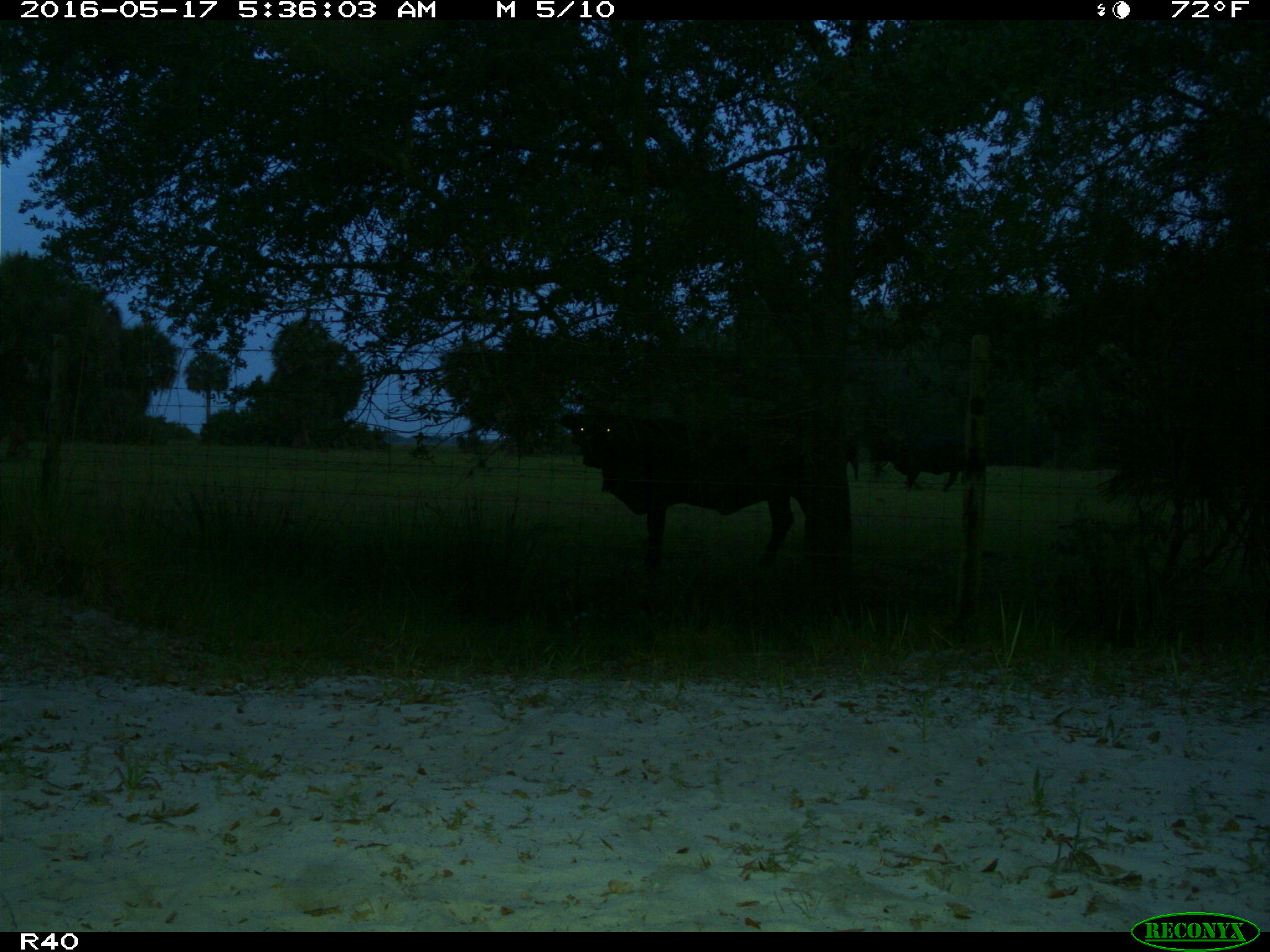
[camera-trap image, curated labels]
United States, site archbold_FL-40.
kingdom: Animalia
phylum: Chordata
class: Mammalia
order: Artiodactyla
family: Bovidae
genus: Bos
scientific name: Bos taurus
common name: domestic cow